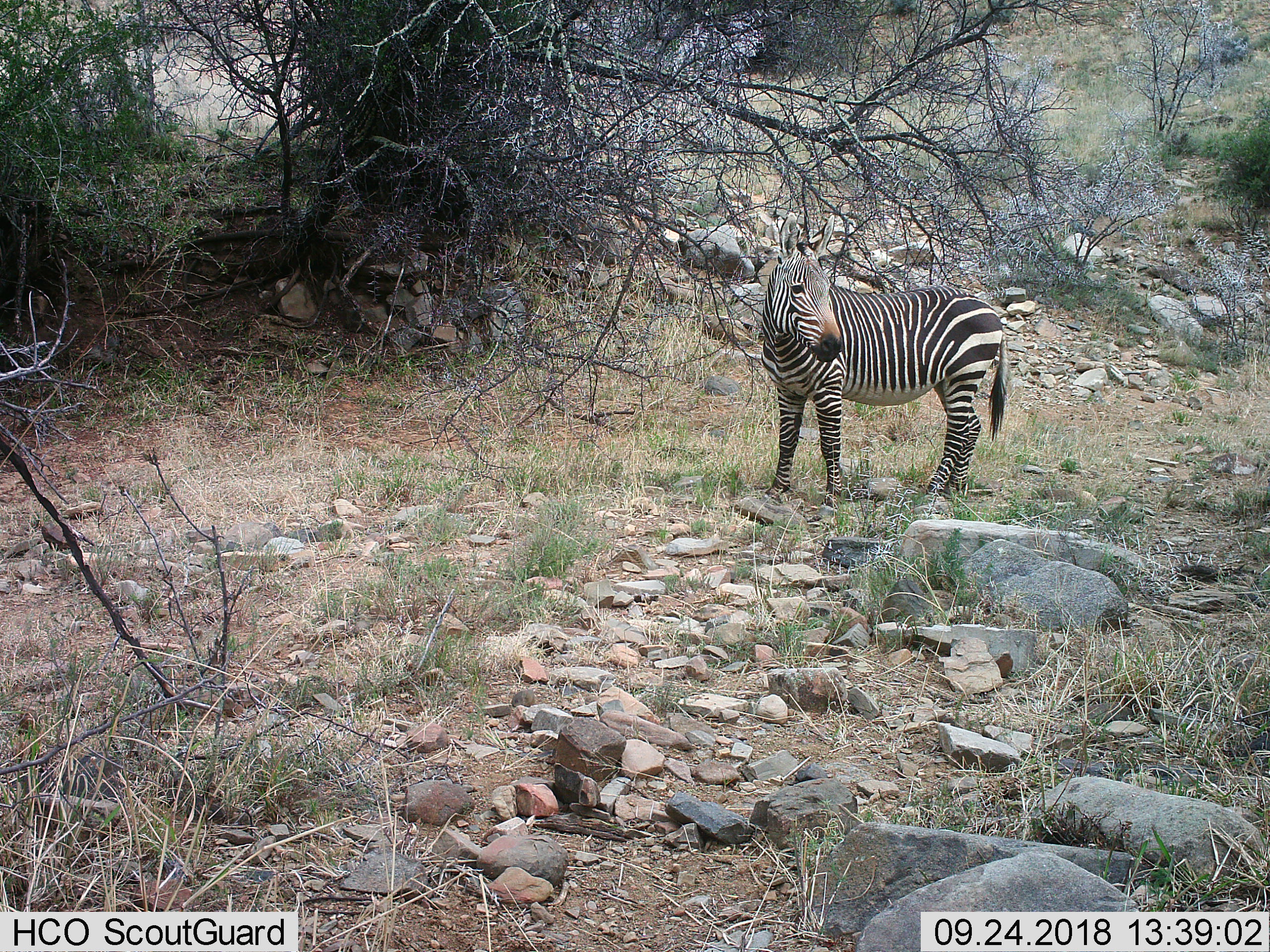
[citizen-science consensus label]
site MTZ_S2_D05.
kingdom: Animalia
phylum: Chordata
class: Mammalia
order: Perissodactyla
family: Equidae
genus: Equus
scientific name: Equus zebra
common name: mountain zebra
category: zebramountain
Zebramountain (mountain zebra) (Equus zebra), count 1. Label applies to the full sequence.